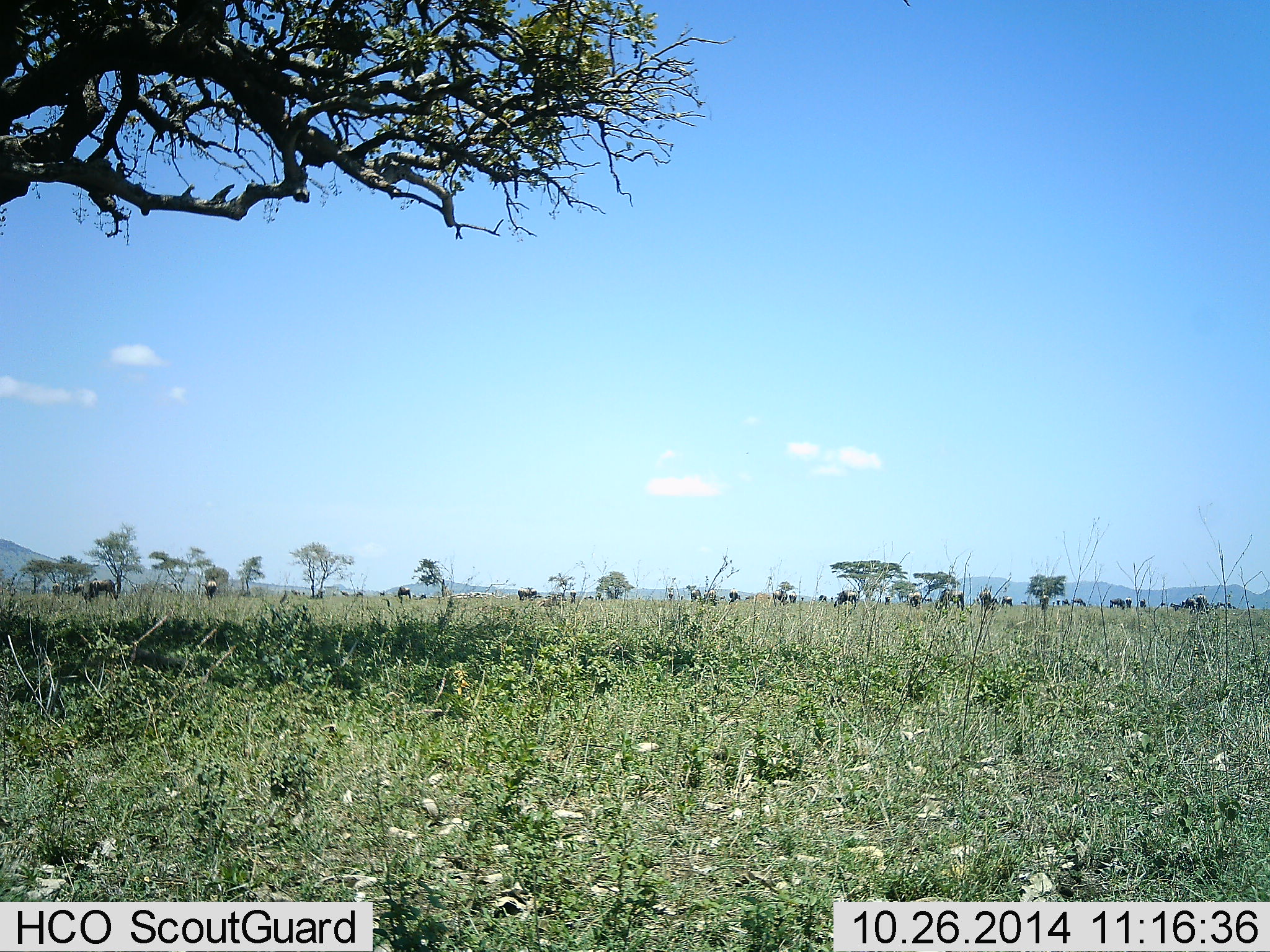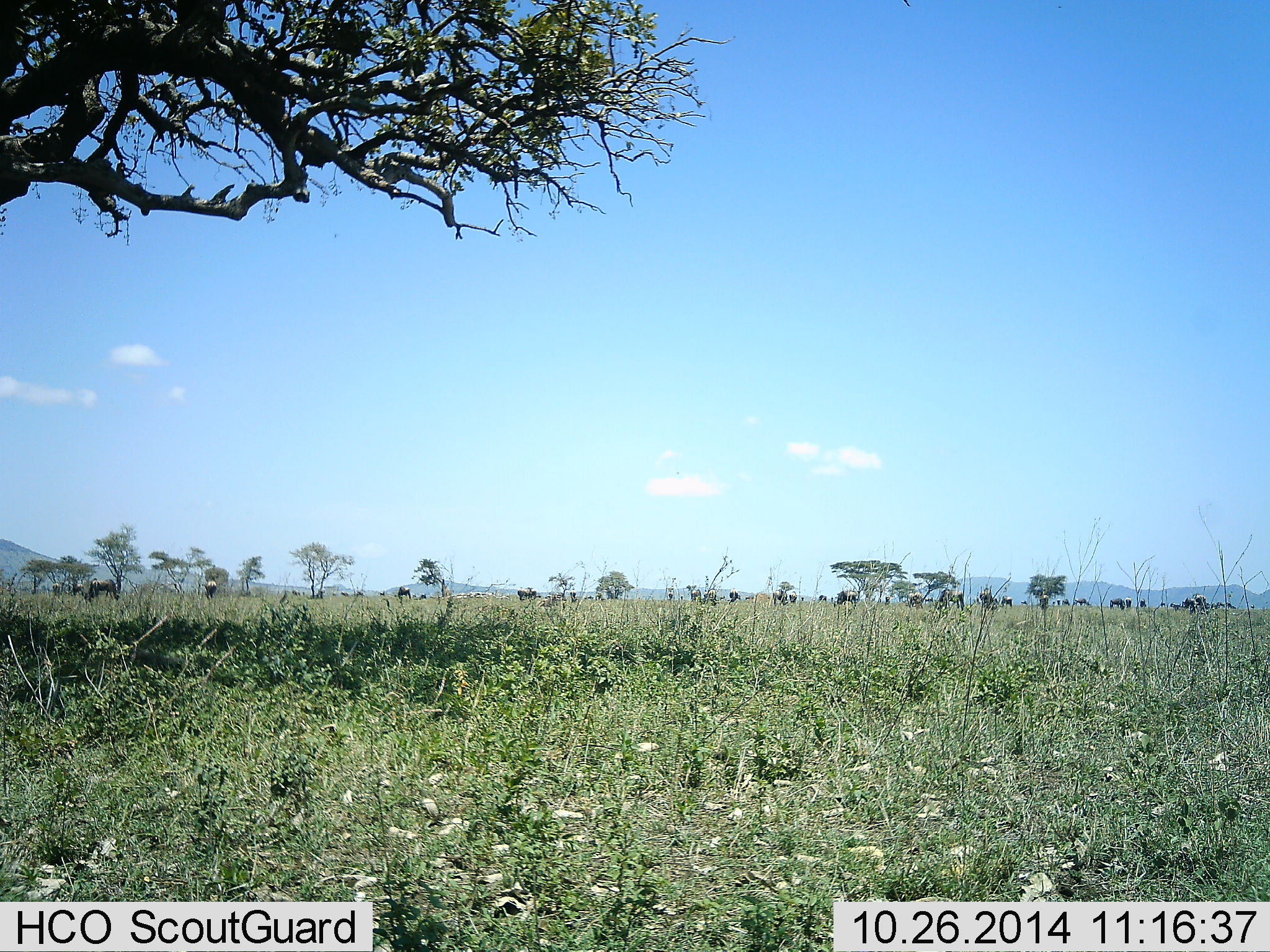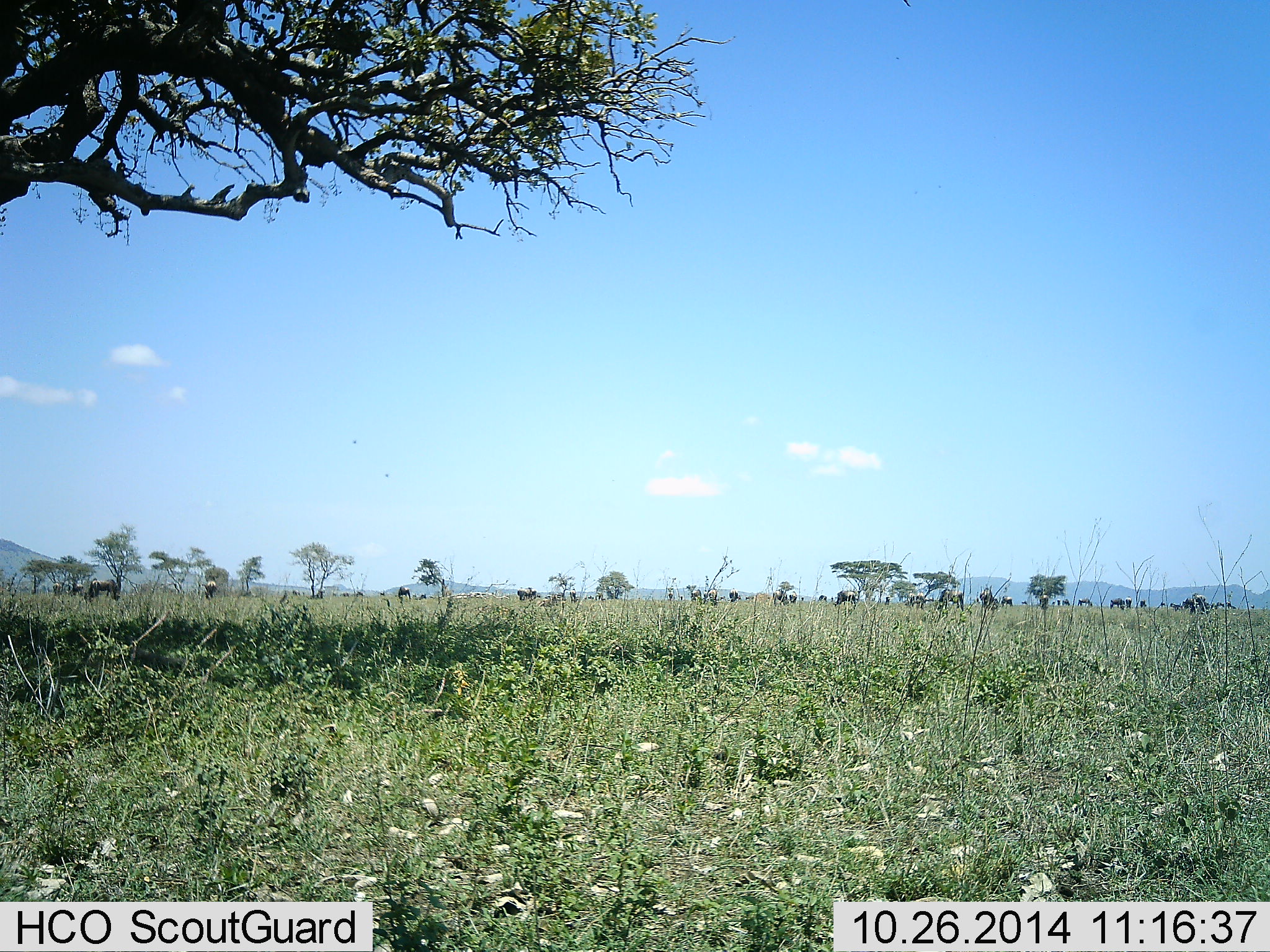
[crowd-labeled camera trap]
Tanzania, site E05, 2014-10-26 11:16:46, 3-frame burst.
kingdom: Animalia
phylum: Chordata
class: Mammalia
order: Artiodactyla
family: Bovidae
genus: Connochaetes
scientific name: Connochaetes taurinus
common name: blue wildebeest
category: wildebeest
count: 11-50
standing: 56%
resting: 11%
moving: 22%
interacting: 11%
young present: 0%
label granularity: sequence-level